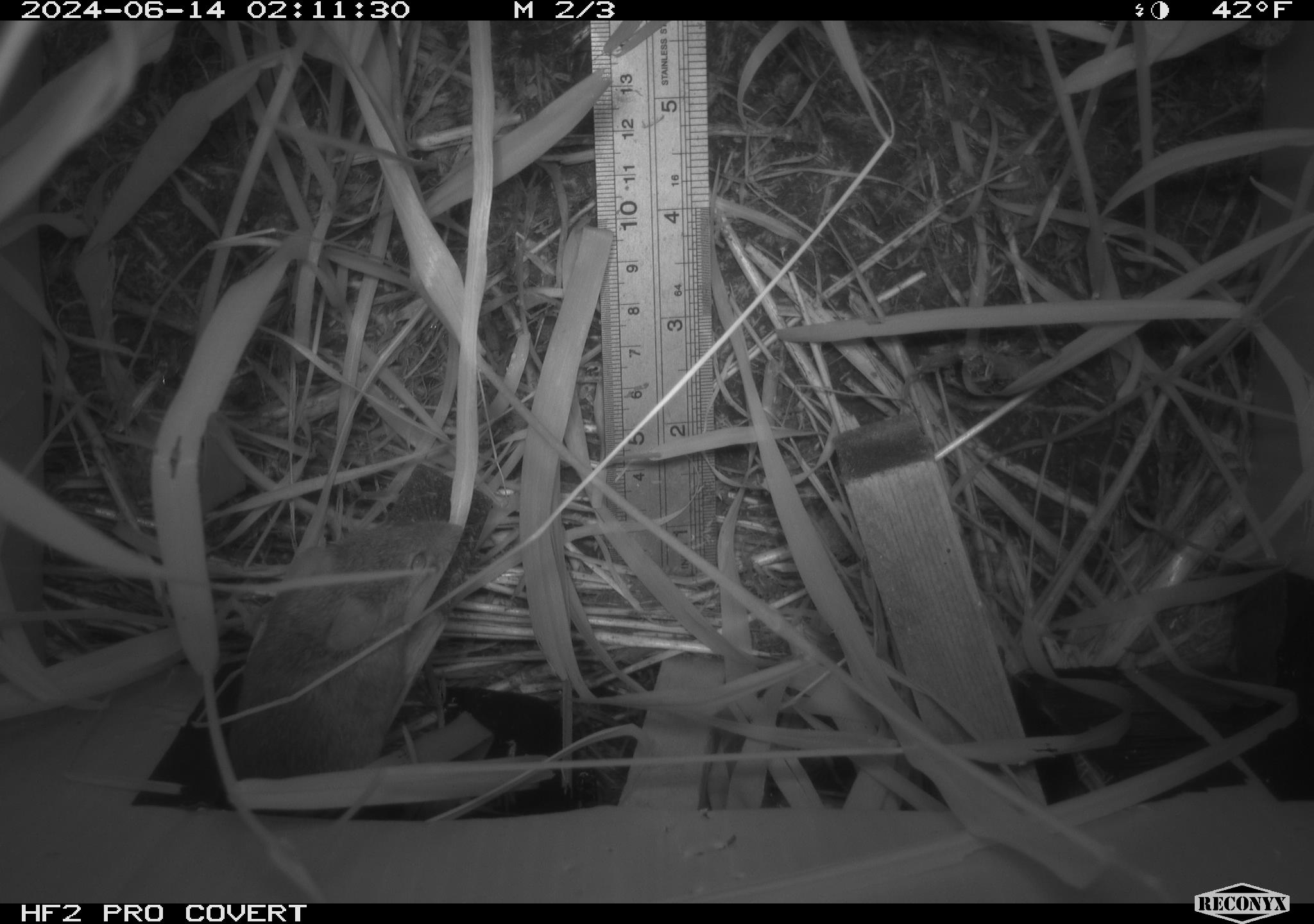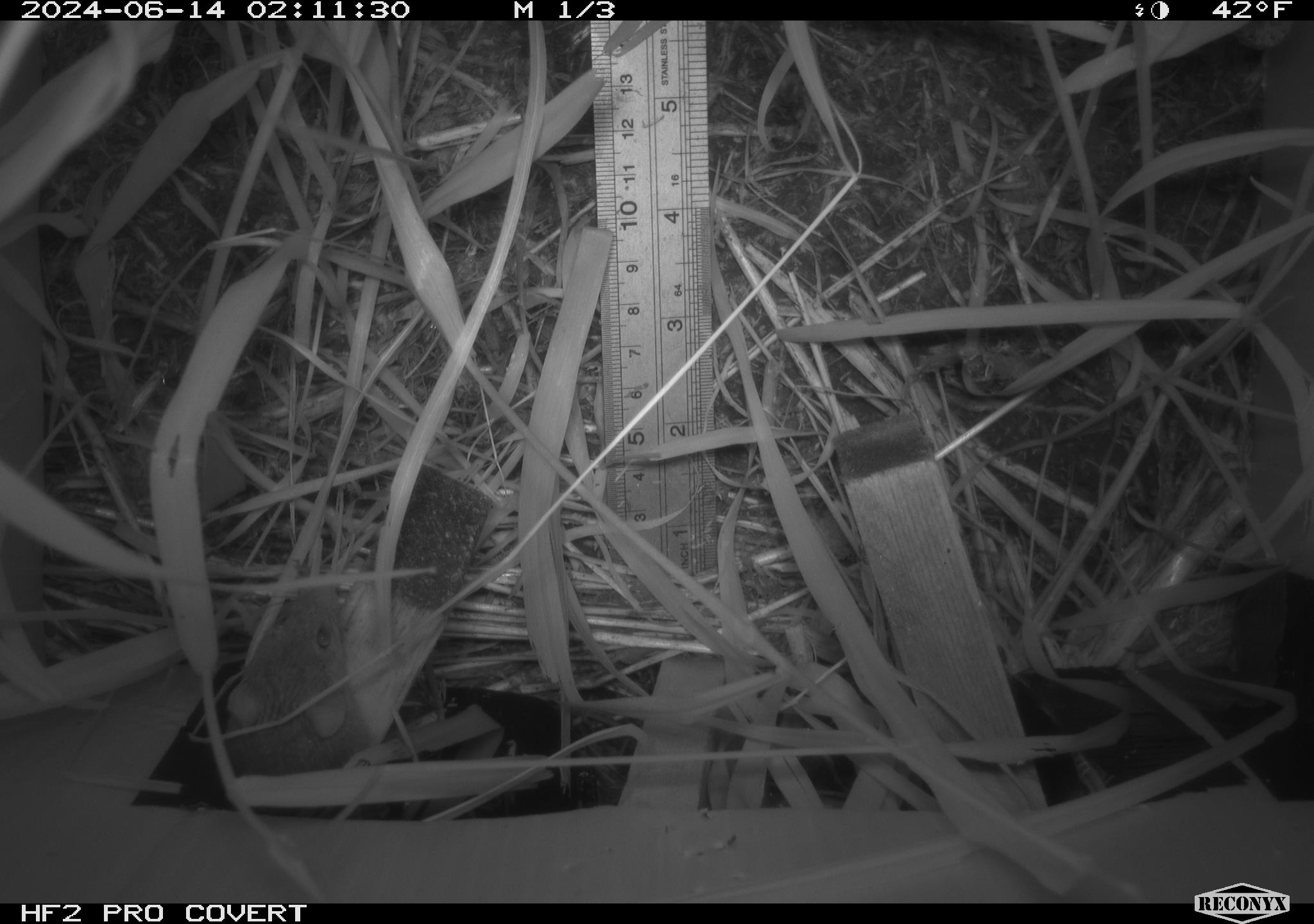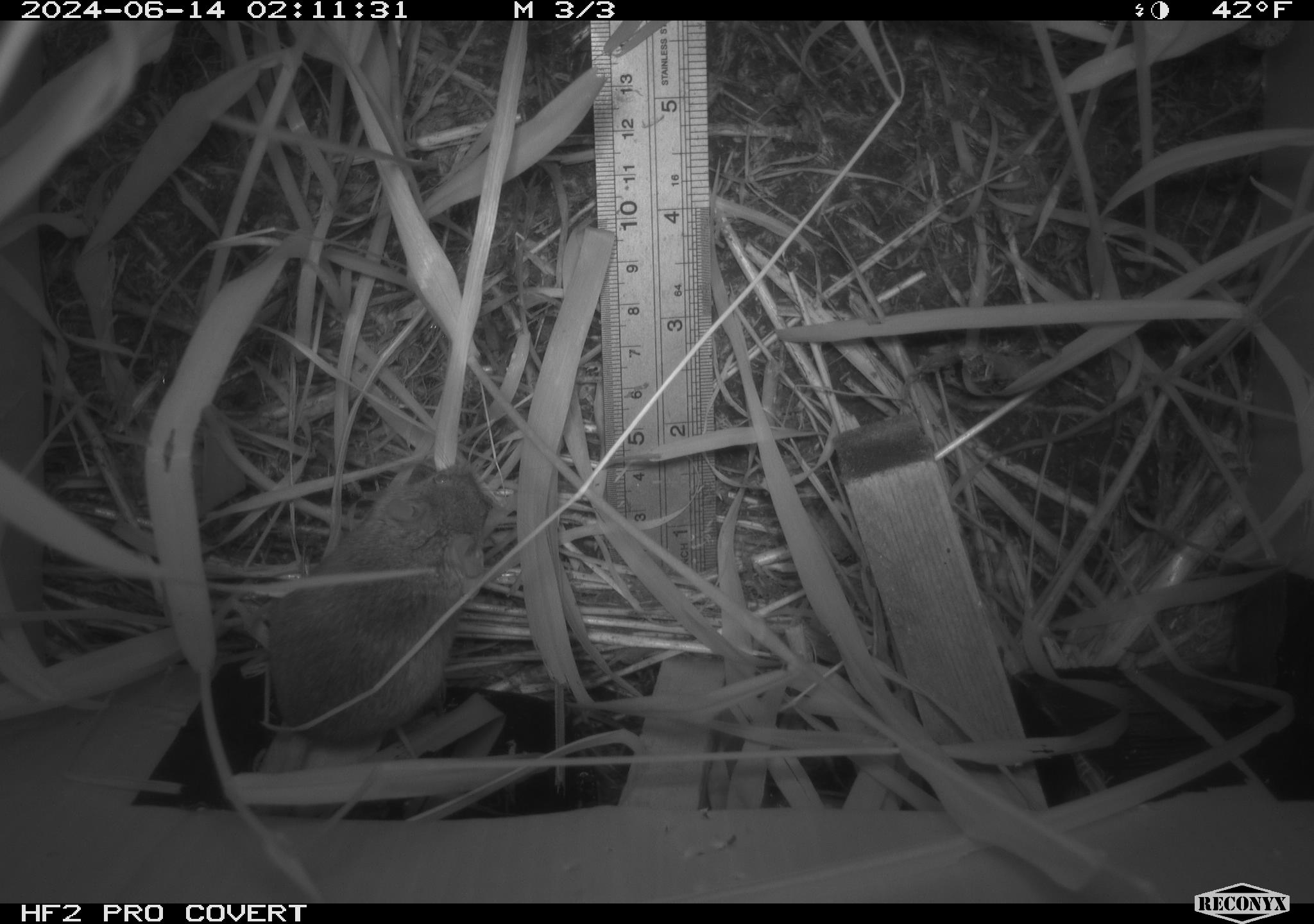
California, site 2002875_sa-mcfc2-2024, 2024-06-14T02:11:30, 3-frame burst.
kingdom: Animalia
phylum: Chordata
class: Mammalia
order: Rodentia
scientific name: Rodentia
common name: rodent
Rodent (Rodentia).